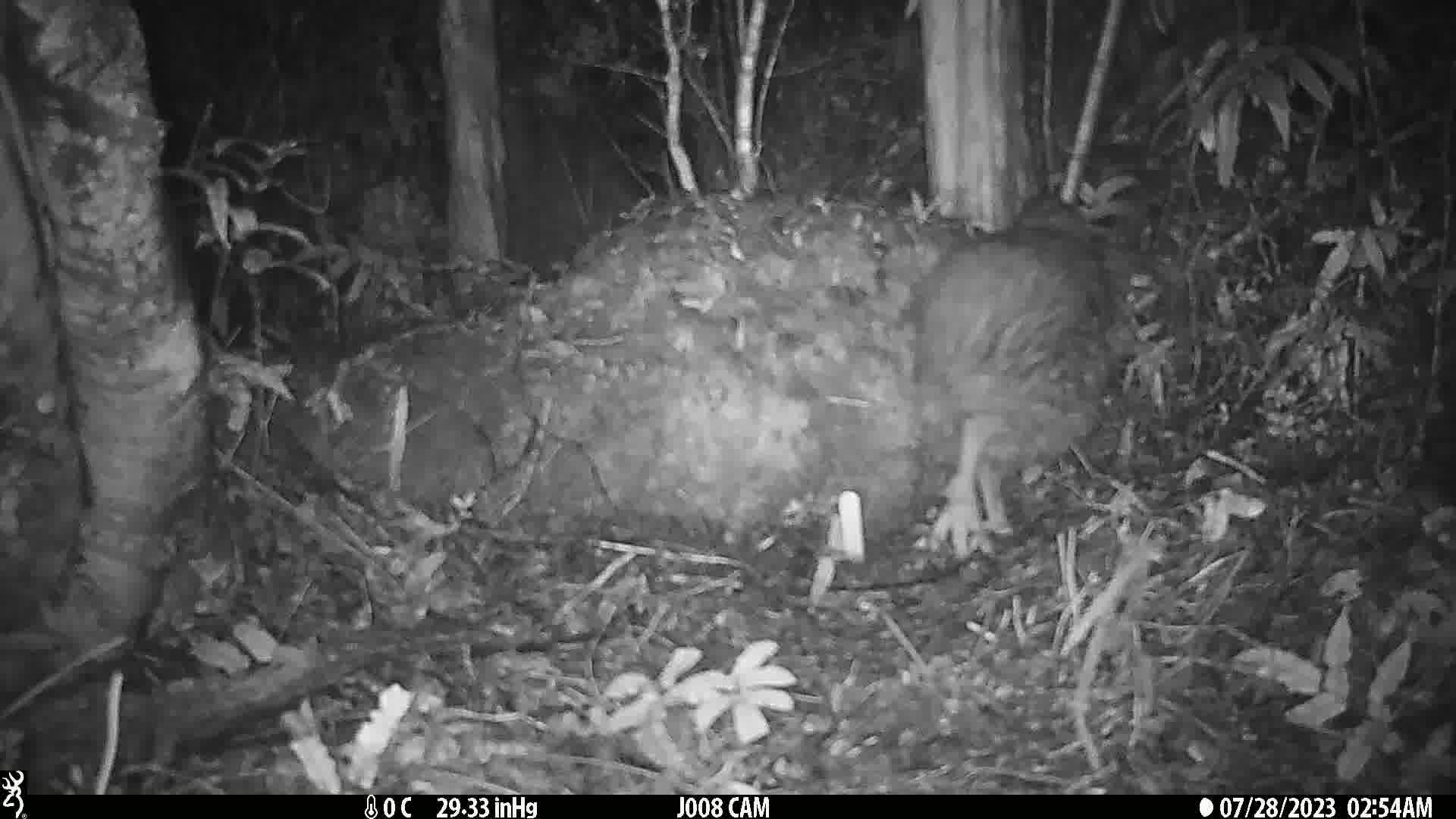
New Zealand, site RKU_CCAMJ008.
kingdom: Animalia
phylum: Chordata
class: Aves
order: Apterygiformes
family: Apterygidae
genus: Apteryx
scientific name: Apteryx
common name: kiwi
Kiwi (Apteryx).